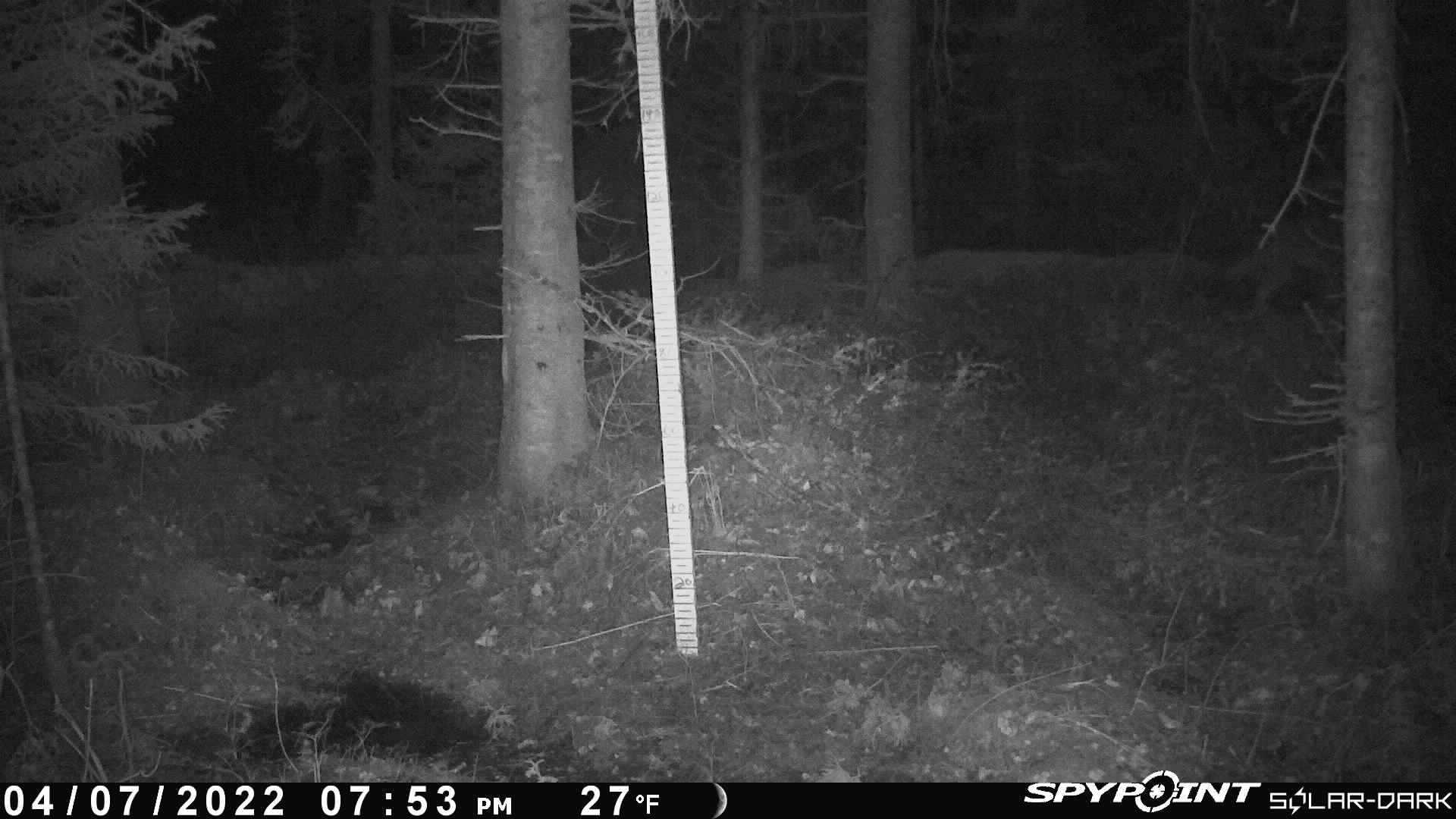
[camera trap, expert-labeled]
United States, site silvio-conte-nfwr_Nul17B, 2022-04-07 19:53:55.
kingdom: Animalia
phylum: Chordata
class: Mammalia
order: Carnivora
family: Canidae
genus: Canis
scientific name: Canis latrans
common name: coyote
Coyote (Canis latrans).